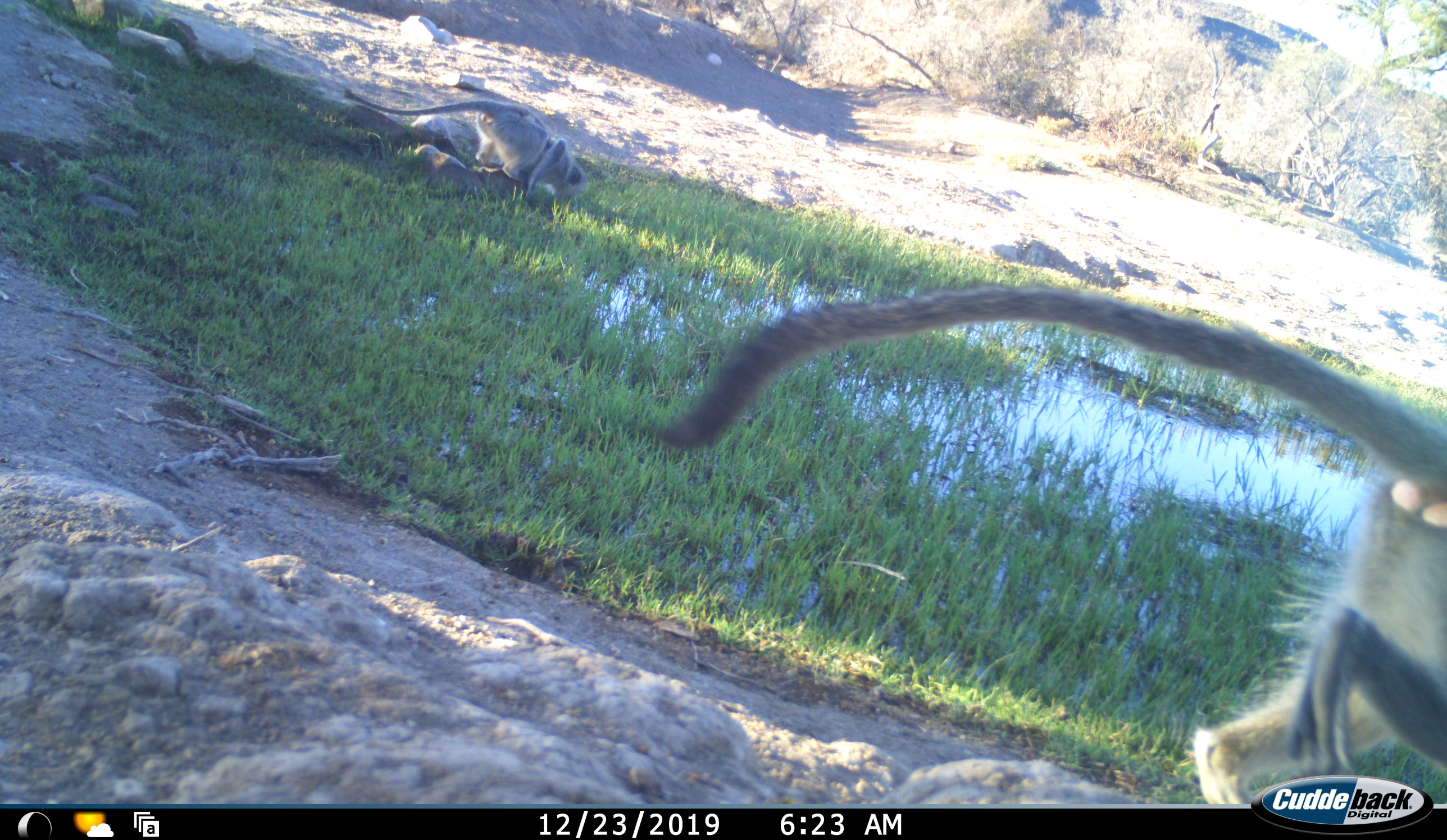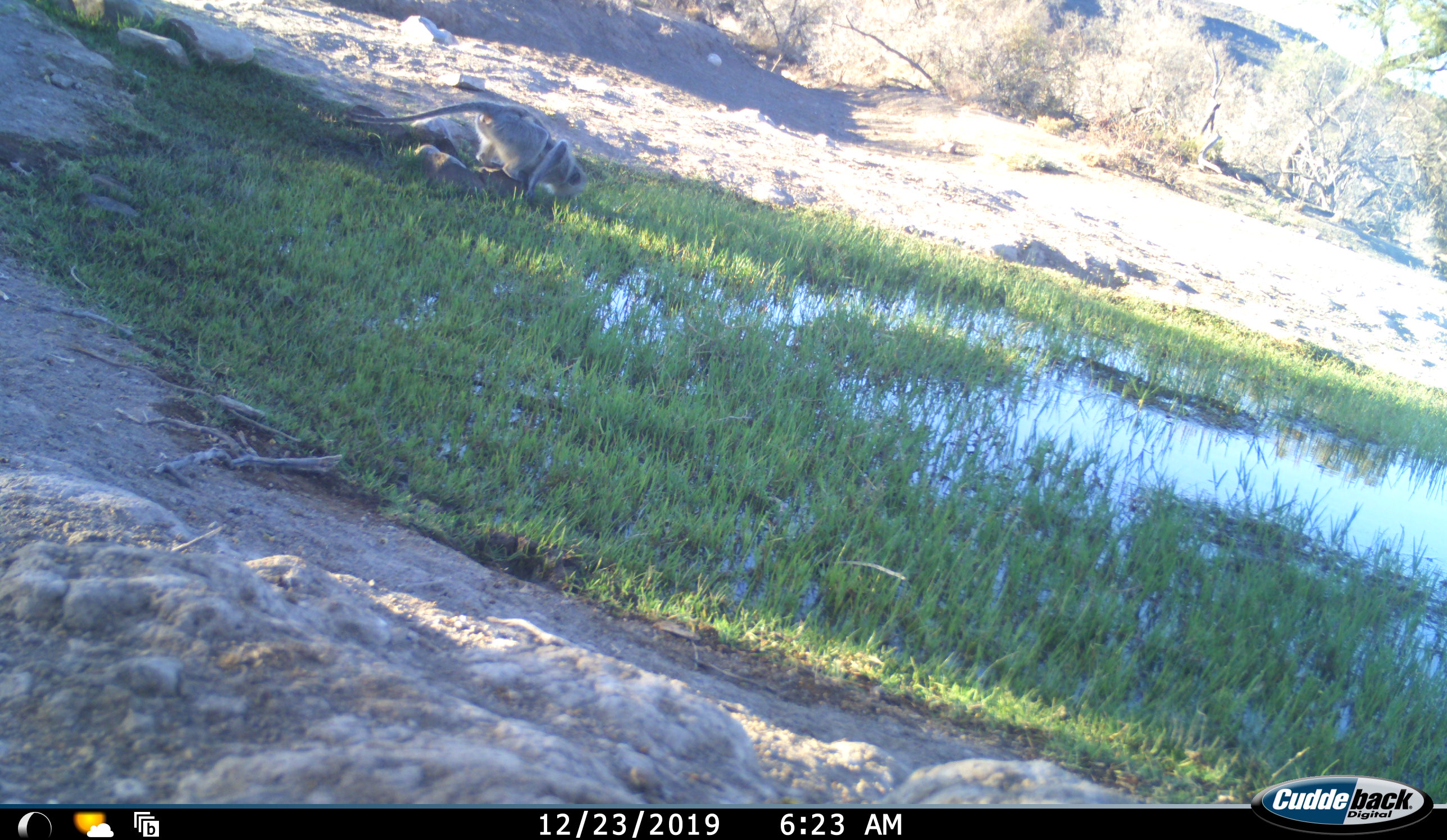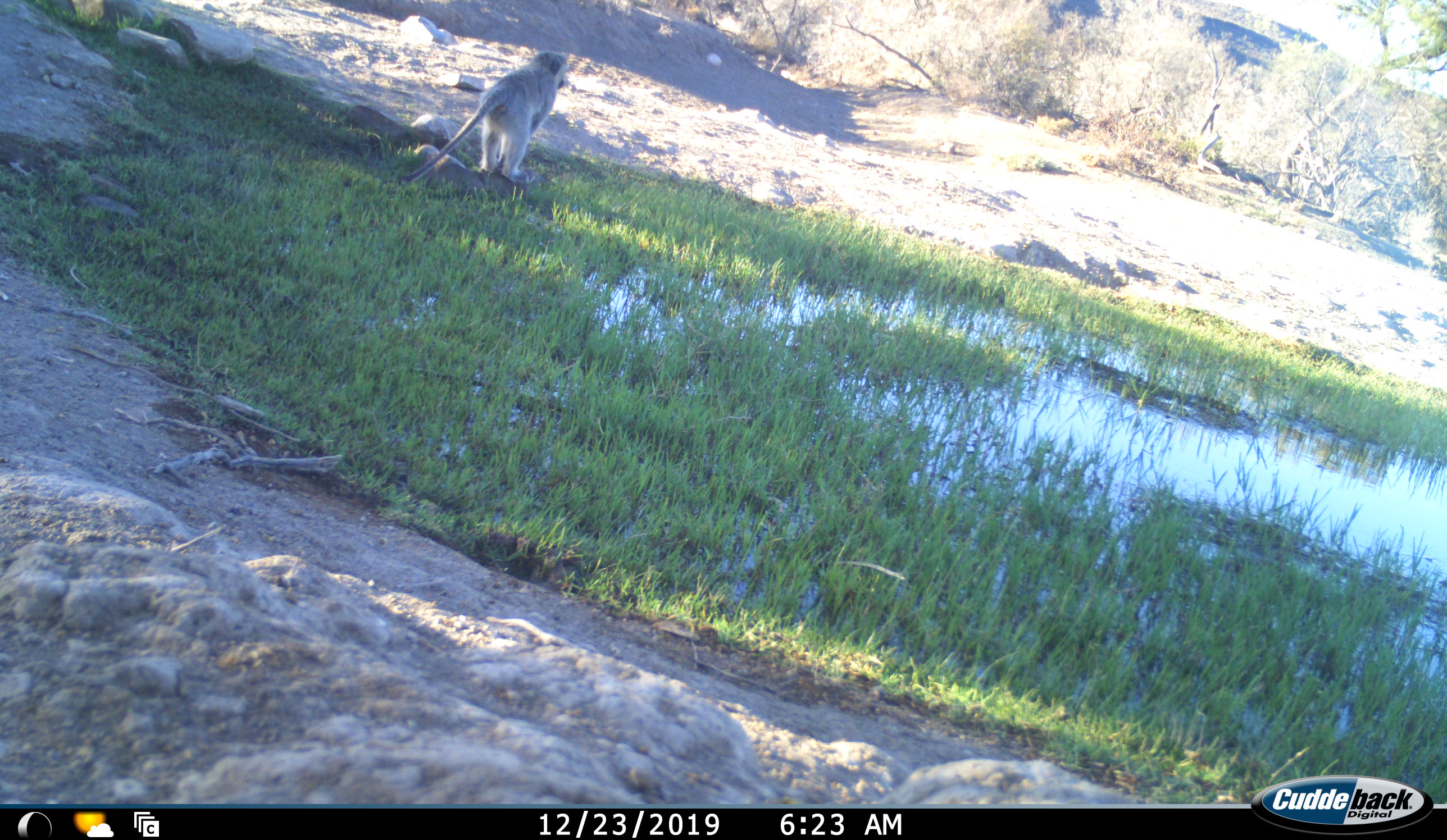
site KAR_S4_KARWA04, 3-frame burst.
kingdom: Animalia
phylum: Chordata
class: Mammalia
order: Primates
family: Cercopithecidae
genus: Chlorocebus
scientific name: Chlorocebus pygerythrus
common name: vervet monkey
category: monkeyvervet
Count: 2.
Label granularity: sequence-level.